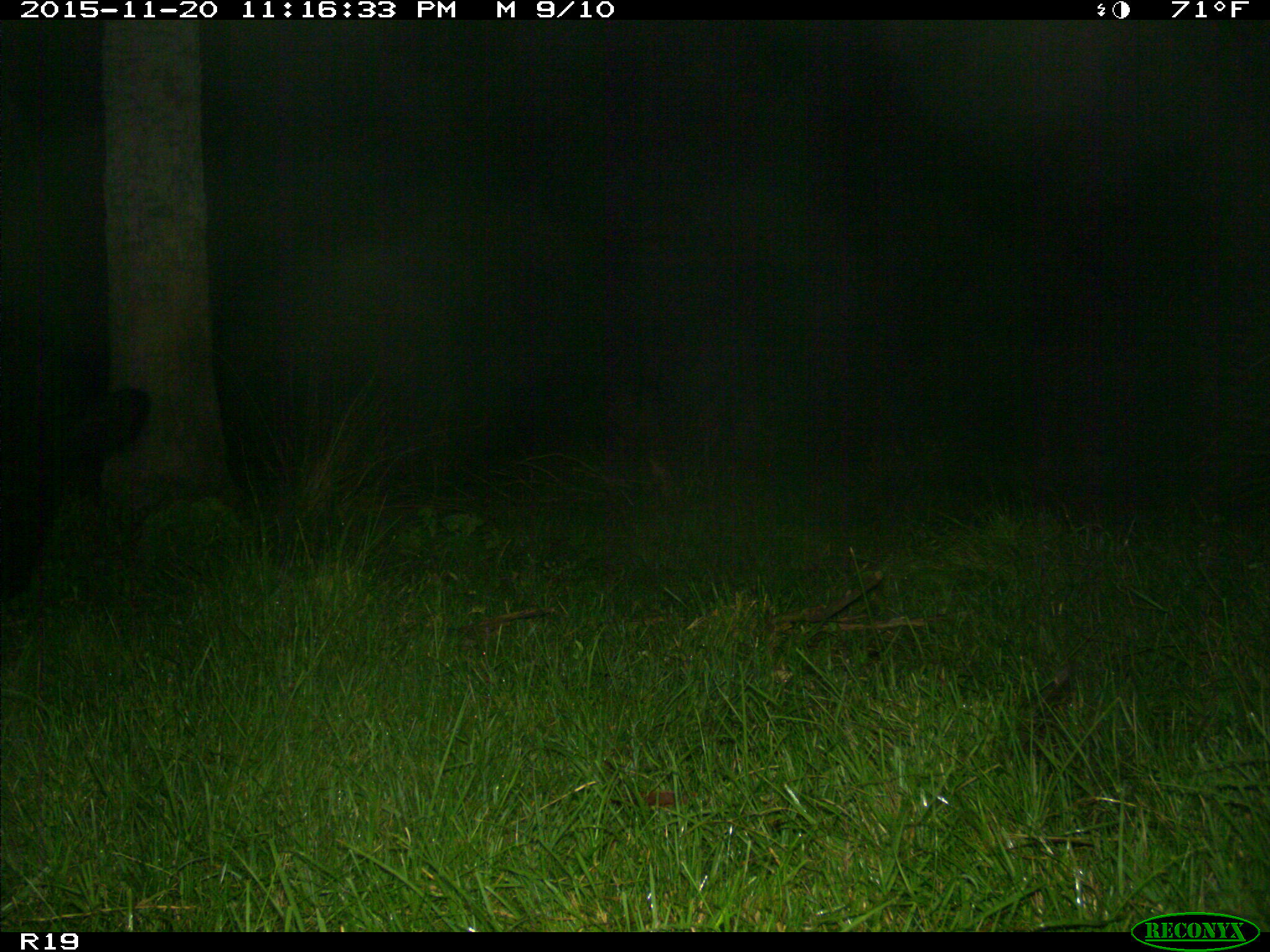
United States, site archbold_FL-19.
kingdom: Animalia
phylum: Chordata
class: Mammalia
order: Artiodactyla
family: Bovidae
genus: Bos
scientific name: Bos taurus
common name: domestic cow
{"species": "Bos taurus (domestic cow)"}